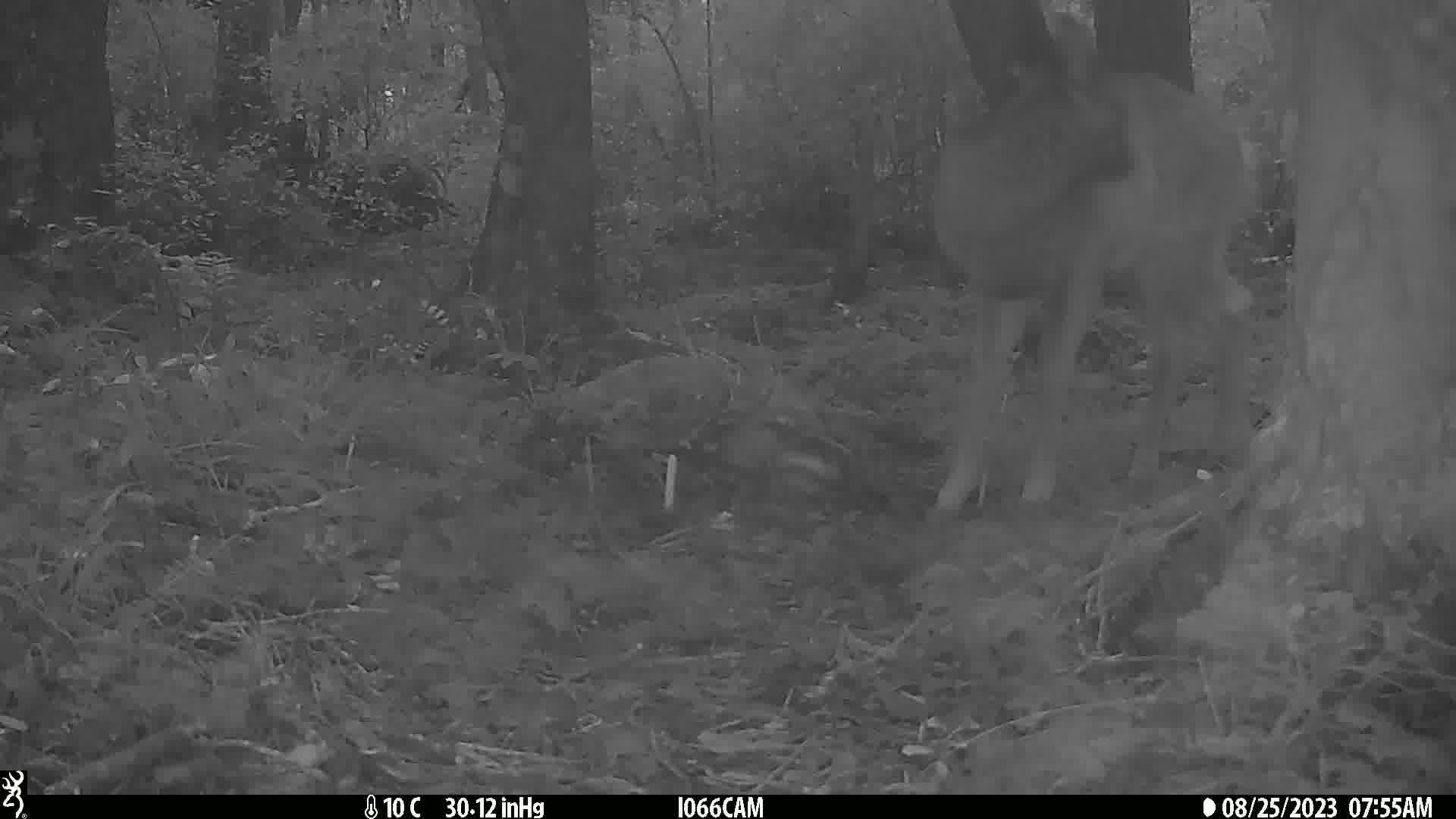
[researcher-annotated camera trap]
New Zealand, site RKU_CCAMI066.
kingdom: Animalia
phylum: Chordata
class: Mammalia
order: Artiodactyla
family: Cervidae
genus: Odocoileus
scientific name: Odocoileus virginianus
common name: white-tailed deer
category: white tailed deer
White tailed deer (white-tailed deer) (Odocoileus virginianus).